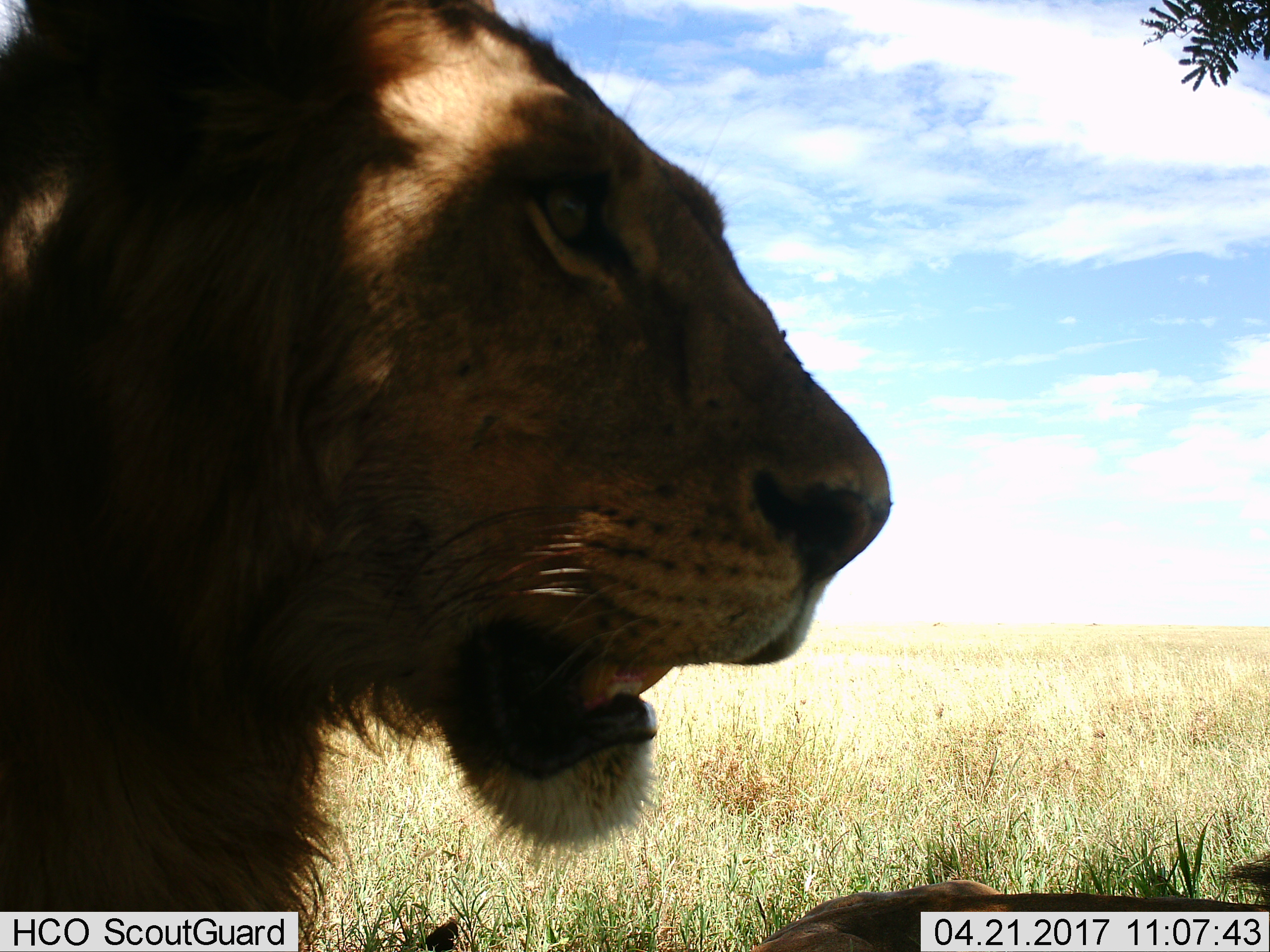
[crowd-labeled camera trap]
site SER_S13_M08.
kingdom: Animalia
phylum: Chordata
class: Mammalia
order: Carnivora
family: Felidae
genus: Panthera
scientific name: Panthera leo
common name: lion male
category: lionmale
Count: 1.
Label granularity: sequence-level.